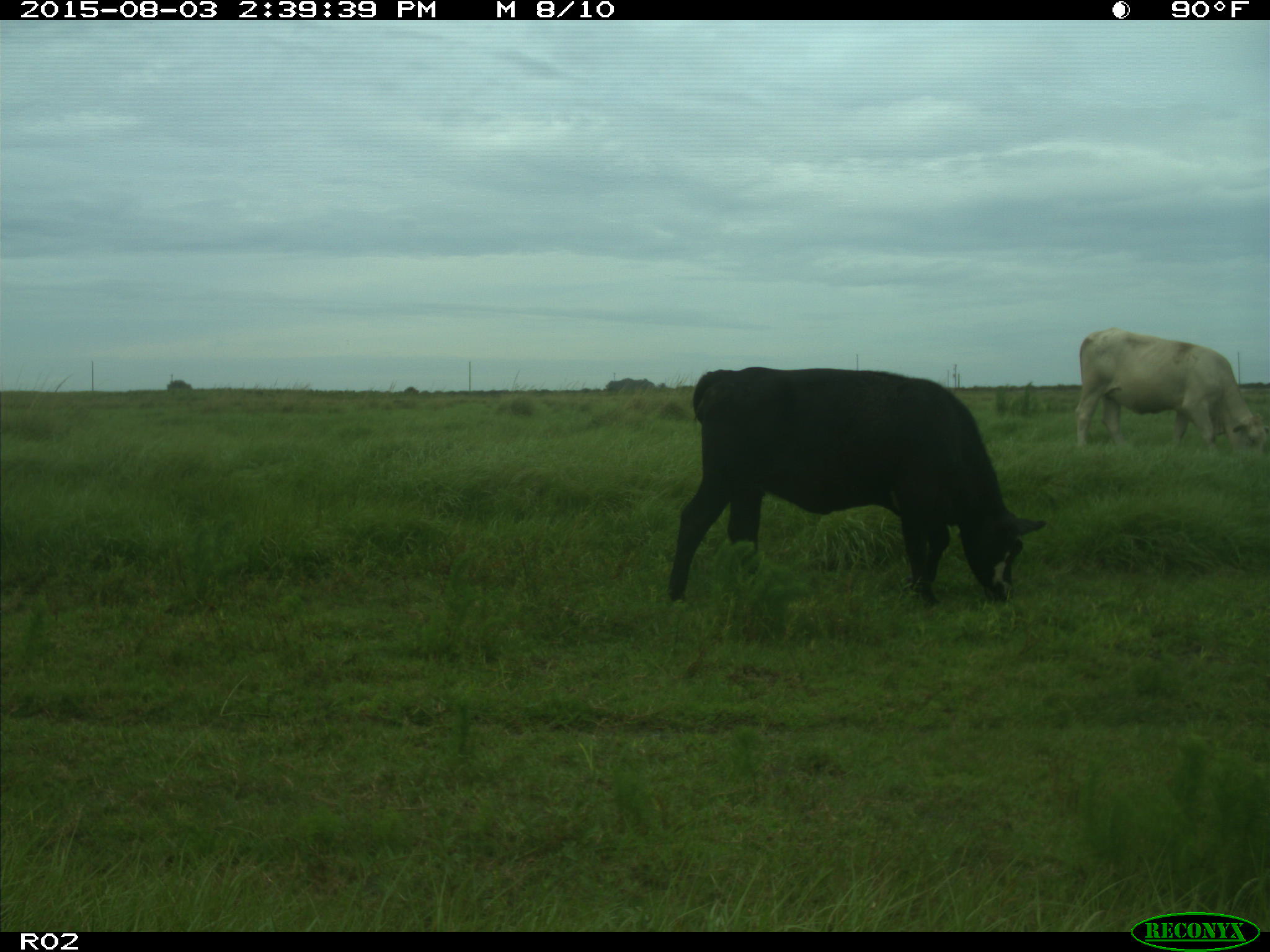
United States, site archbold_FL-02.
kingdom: Animalia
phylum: Chordata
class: Mammalia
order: Artiodactyla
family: Bovidae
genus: Bos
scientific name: Bos taurus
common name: domestic cow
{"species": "Bos taurus (domestic cow)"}